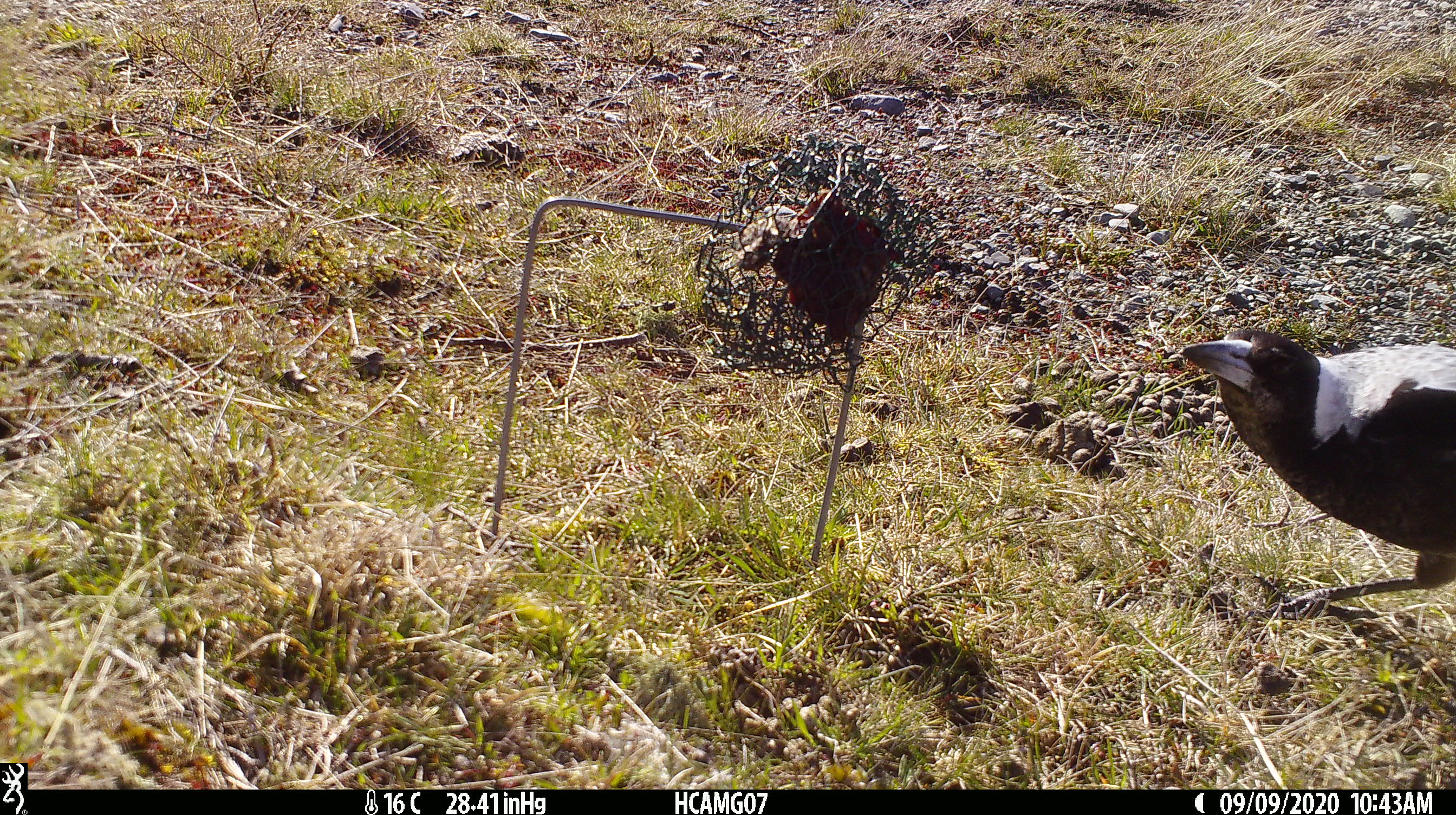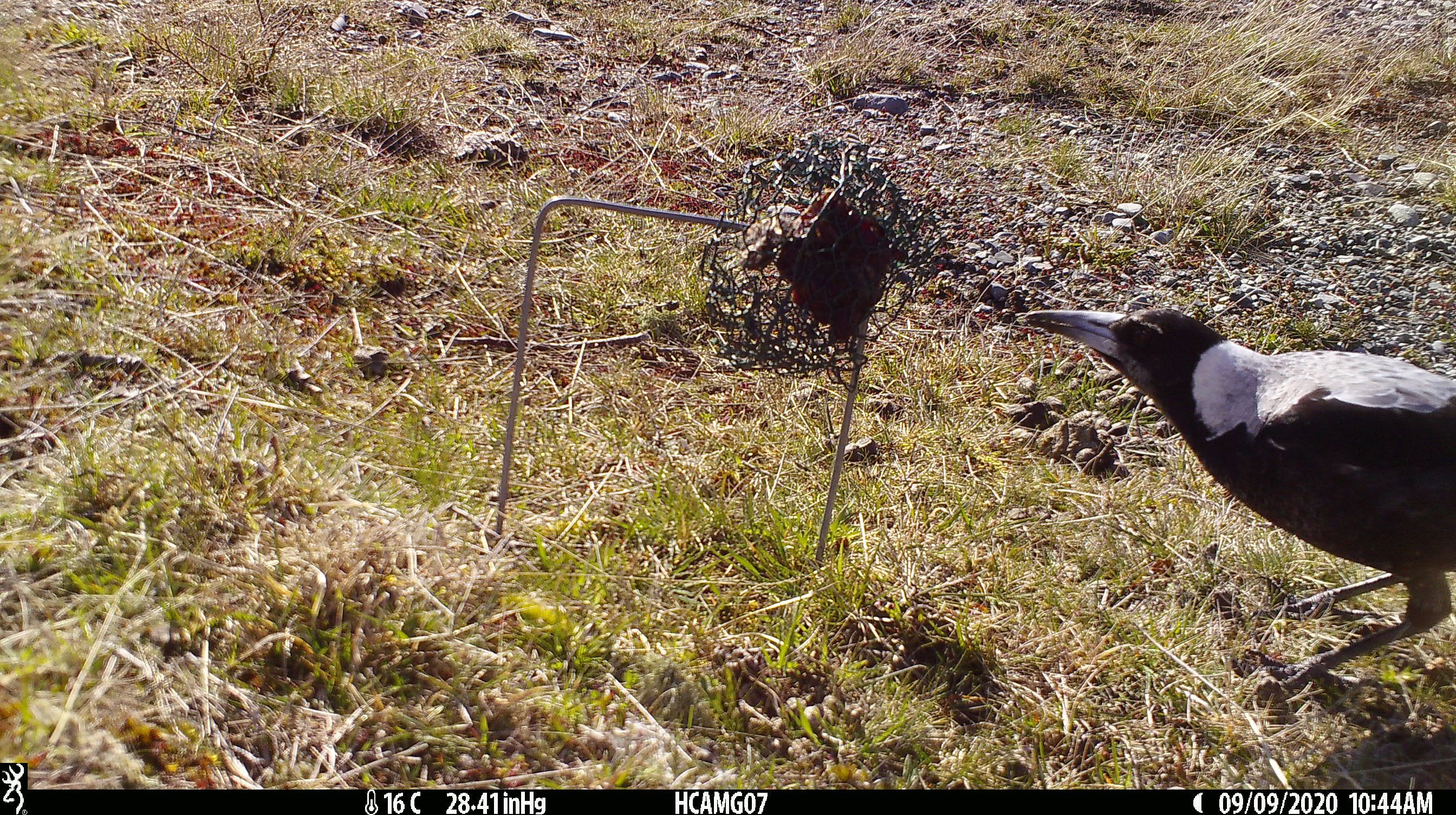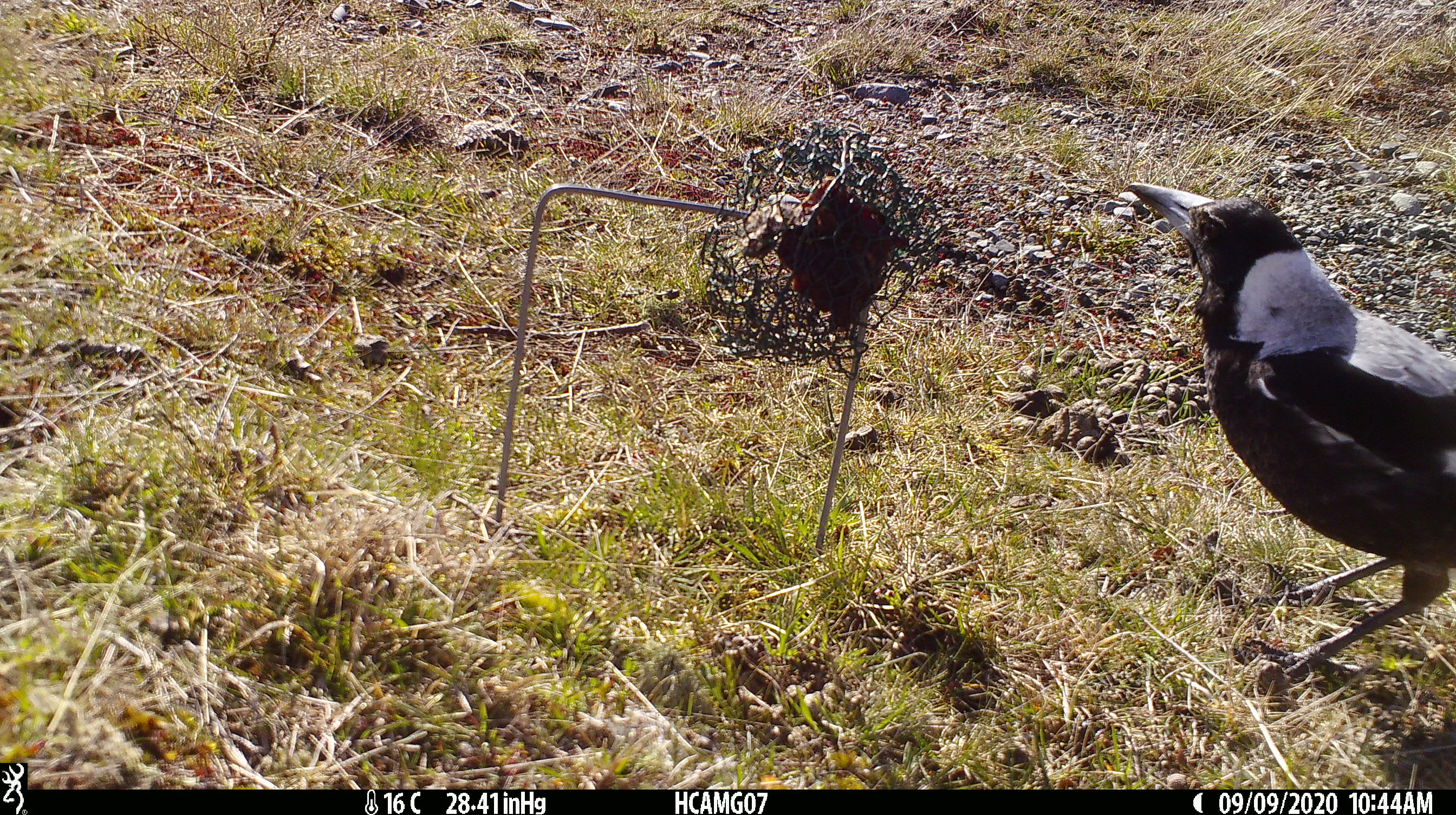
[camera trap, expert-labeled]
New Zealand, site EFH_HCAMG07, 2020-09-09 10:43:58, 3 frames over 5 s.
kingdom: Animalia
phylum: Chordata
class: Aves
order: Passeriformes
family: Artamidae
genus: Gymnorhina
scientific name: Gymnorhina tibicen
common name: australian magpie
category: magpie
Magpie (australian magpie) (Gymnorhina tibicen).